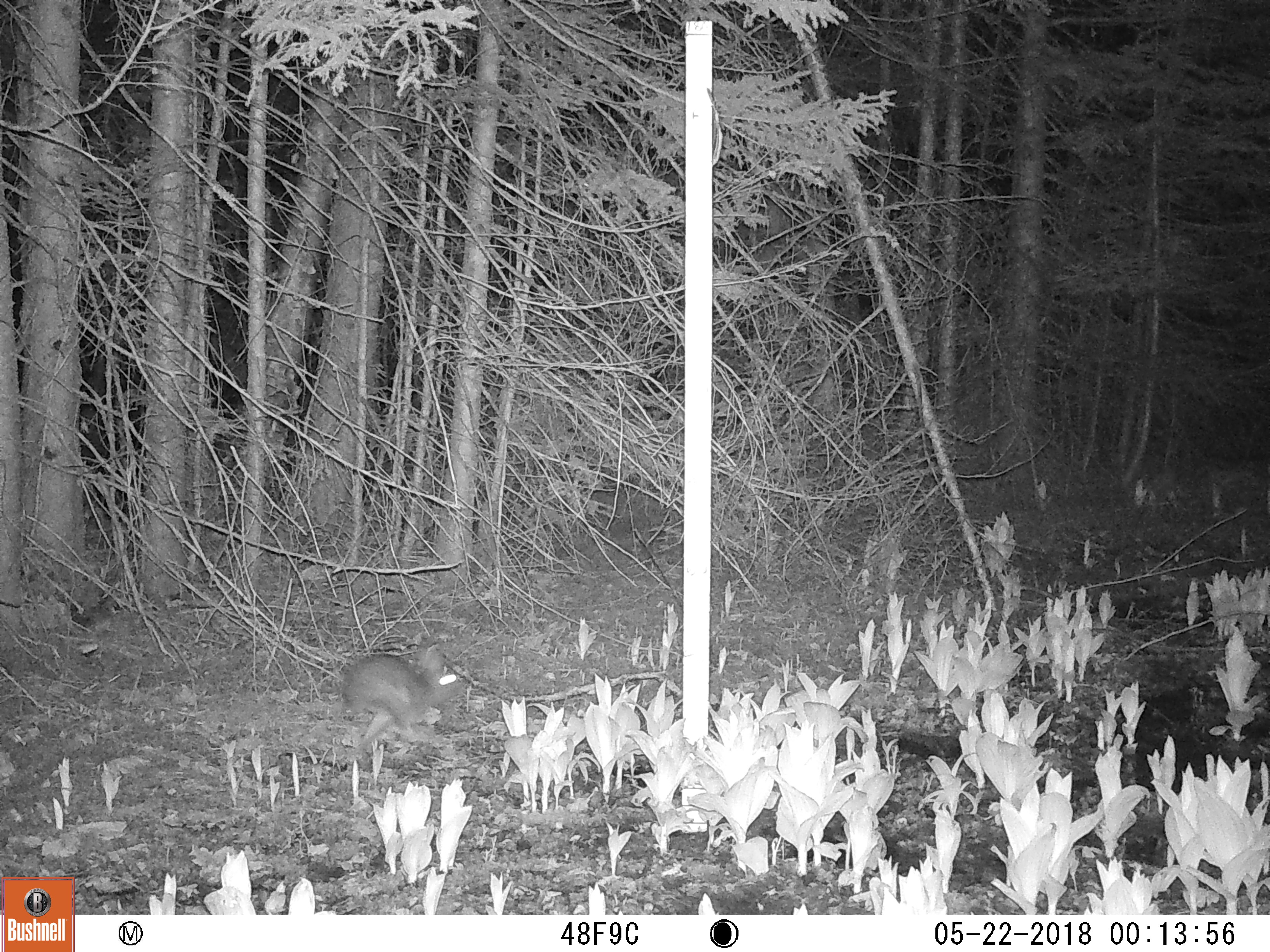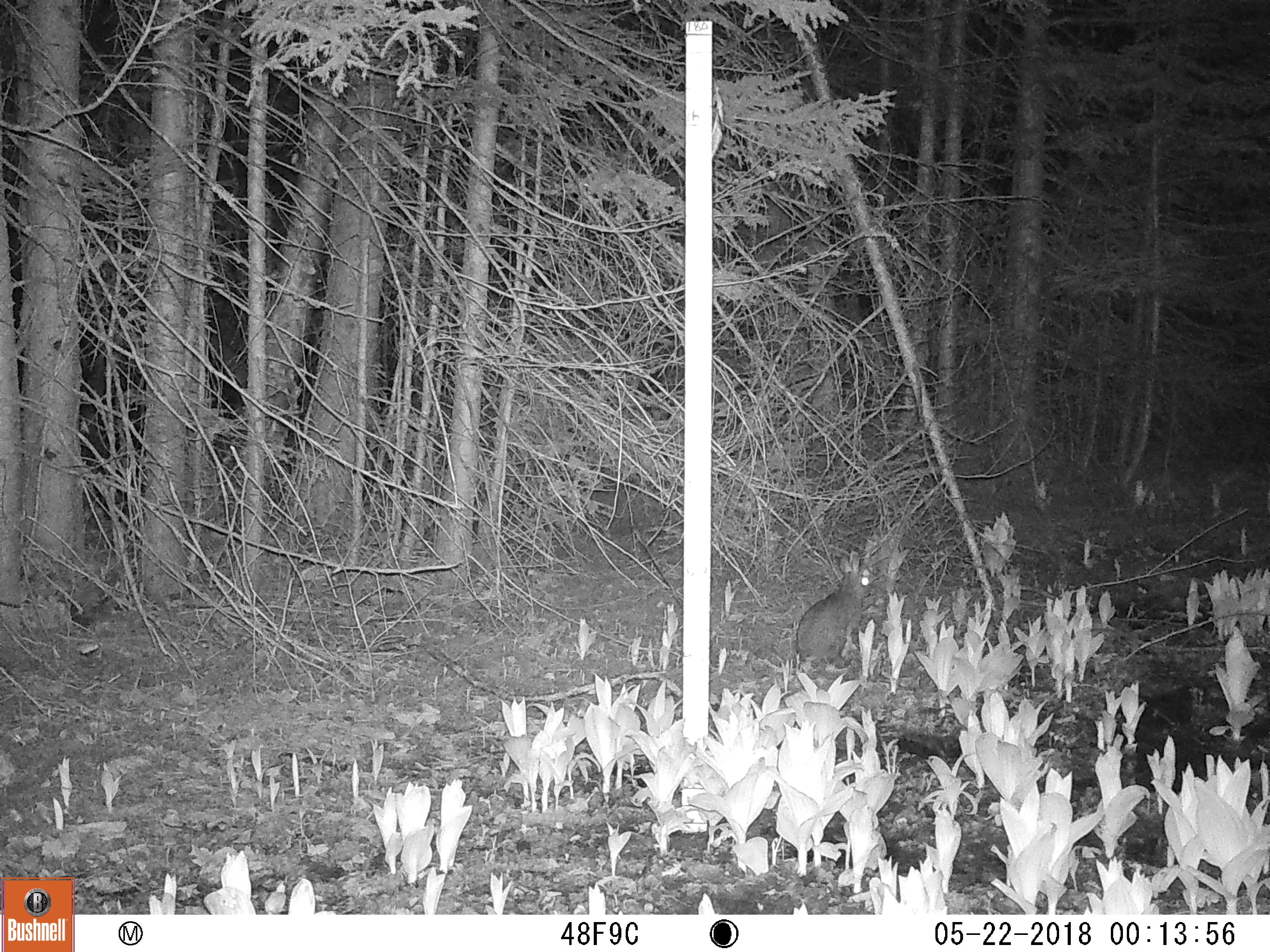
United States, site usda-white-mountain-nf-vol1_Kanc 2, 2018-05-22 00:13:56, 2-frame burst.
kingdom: Animalia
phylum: Chordata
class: Mammalia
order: Lagomorpha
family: Leporidae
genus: Lepus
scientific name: Lepus americanus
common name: snowshoe hare